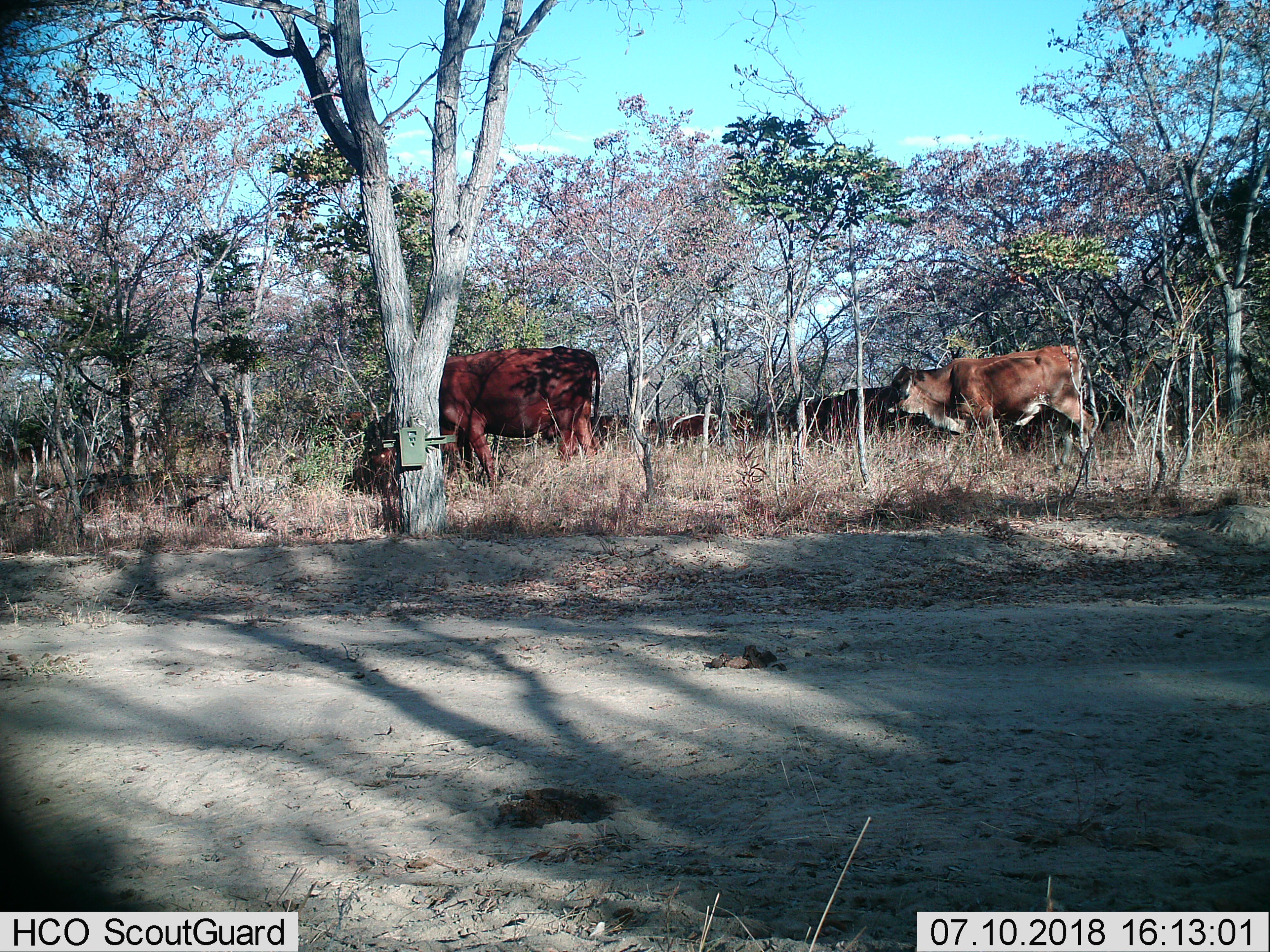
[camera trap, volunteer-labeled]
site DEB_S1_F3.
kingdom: Animalia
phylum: Chordata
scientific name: Vertebrata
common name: domestic animal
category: domesticanimal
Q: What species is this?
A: Domesticanimal (domestic animal) (Vertebrata).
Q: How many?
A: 11-50.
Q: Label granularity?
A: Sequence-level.